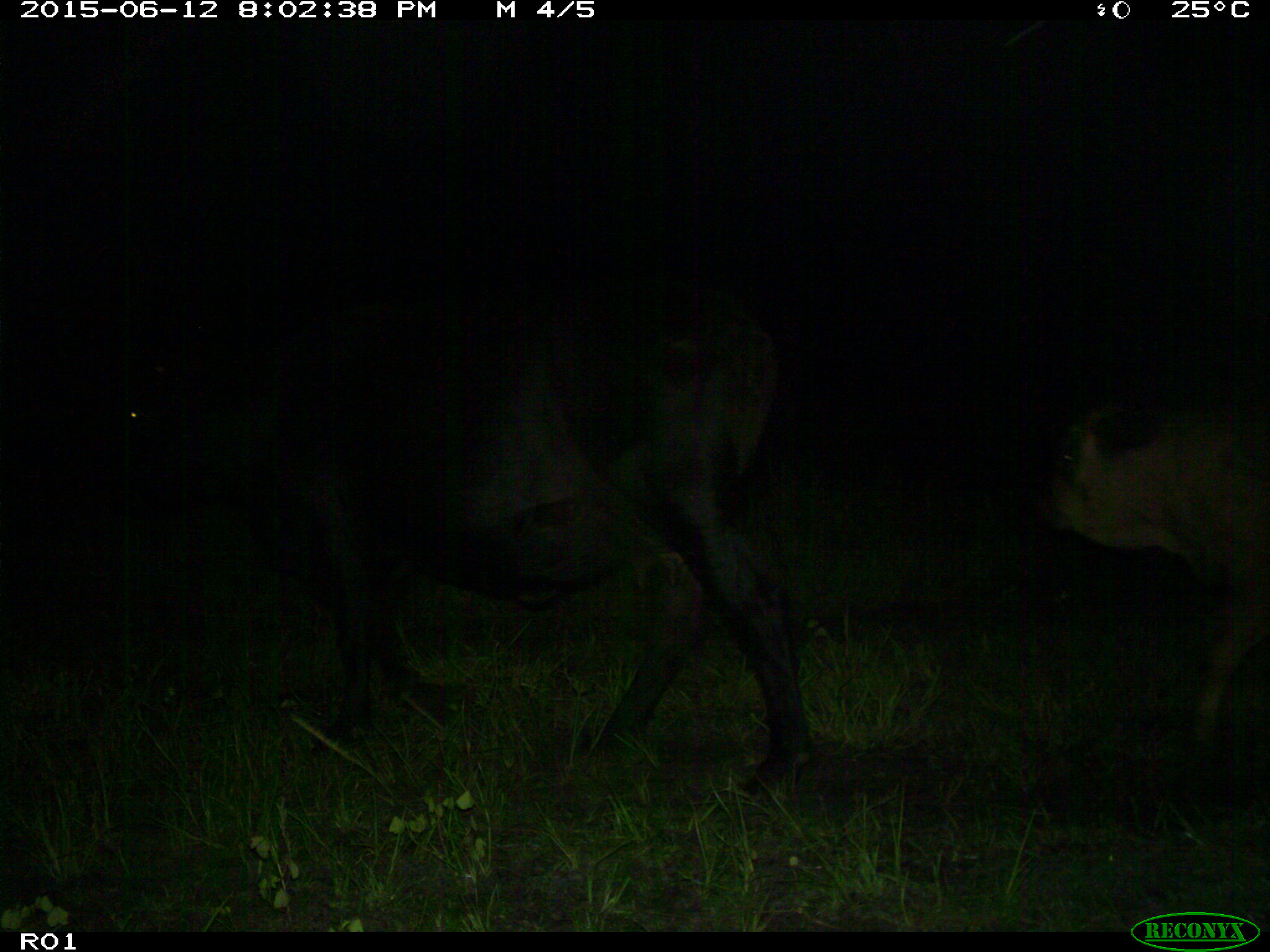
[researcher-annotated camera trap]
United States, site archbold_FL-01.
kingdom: Animalia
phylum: Chordata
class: Mammalia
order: Artiodactyla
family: Bovidae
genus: Bos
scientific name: Bos taurus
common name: domestic cow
Bos taurus (domestic cow).